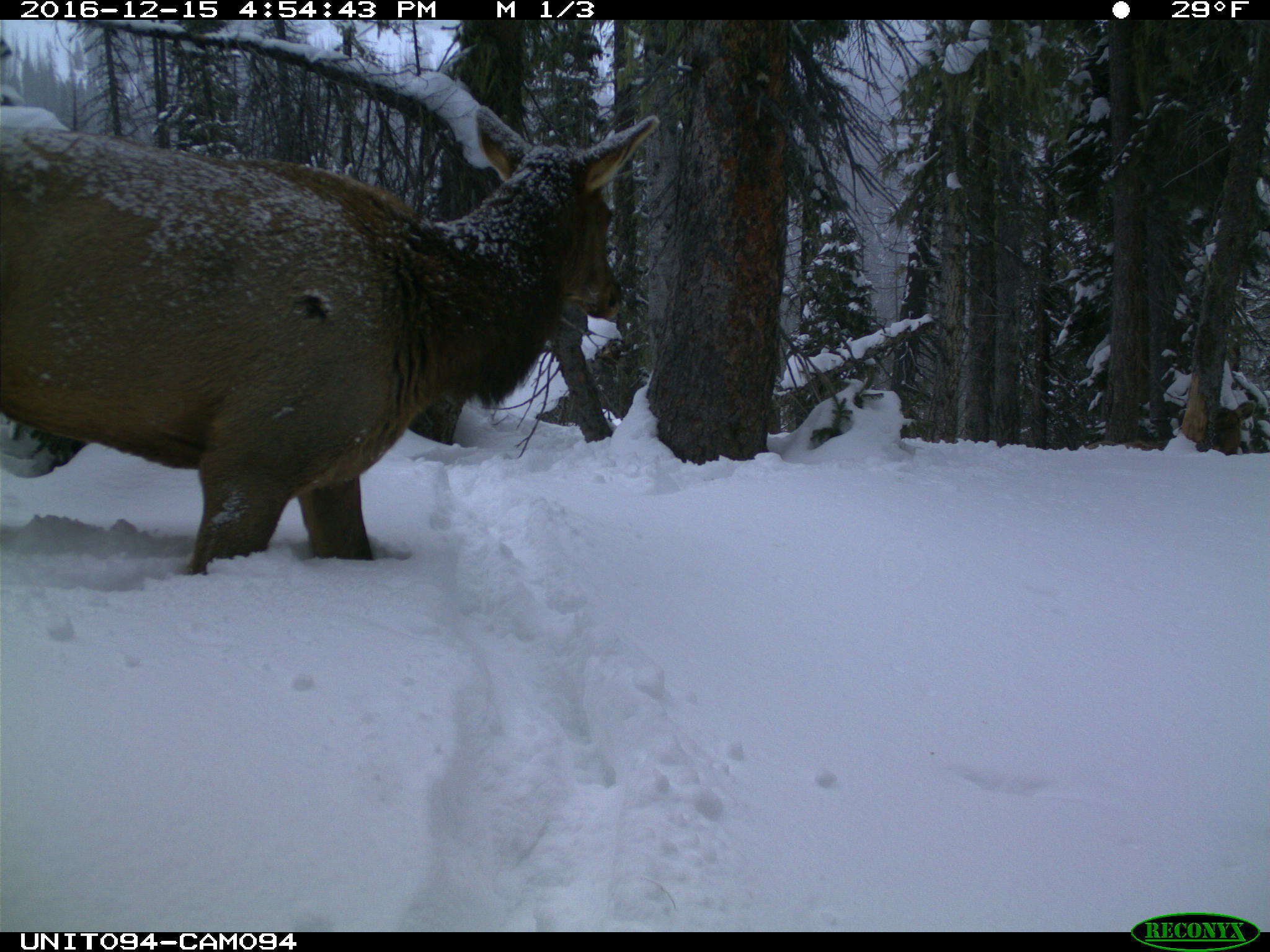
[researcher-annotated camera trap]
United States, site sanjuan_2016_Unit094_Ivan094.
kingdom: Animalia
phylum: Chordata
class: Mammalia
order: Artiodactyla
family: Cervidae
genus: Cervus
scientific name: Cervus elaphus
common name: red deer